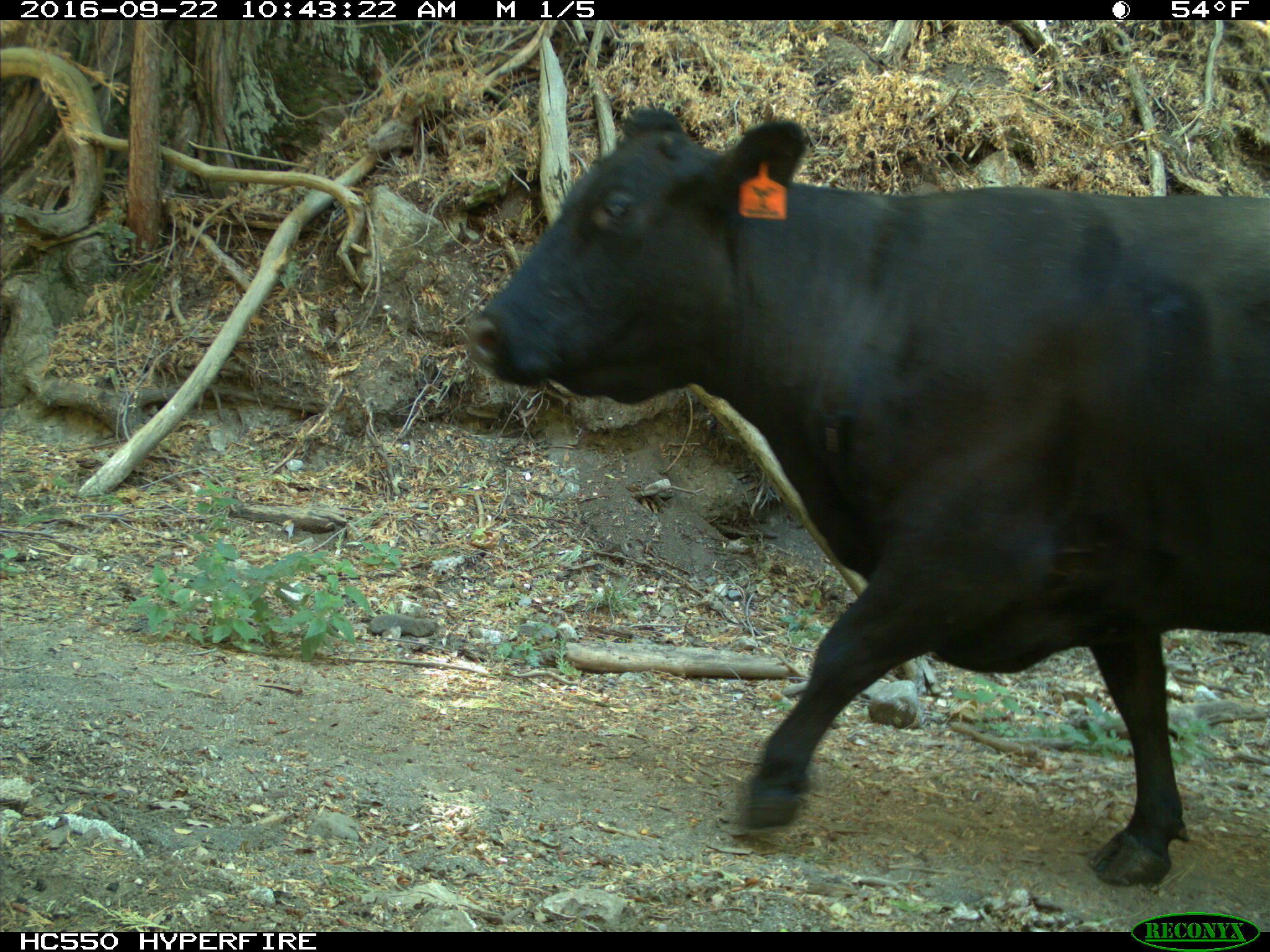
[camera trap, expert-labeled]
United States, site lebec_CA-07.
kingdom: Animalia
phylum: Chordata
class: Mammalia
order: Artiodactyla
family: Bovidae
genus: Bos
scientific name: Bos taurus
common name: domestic cow